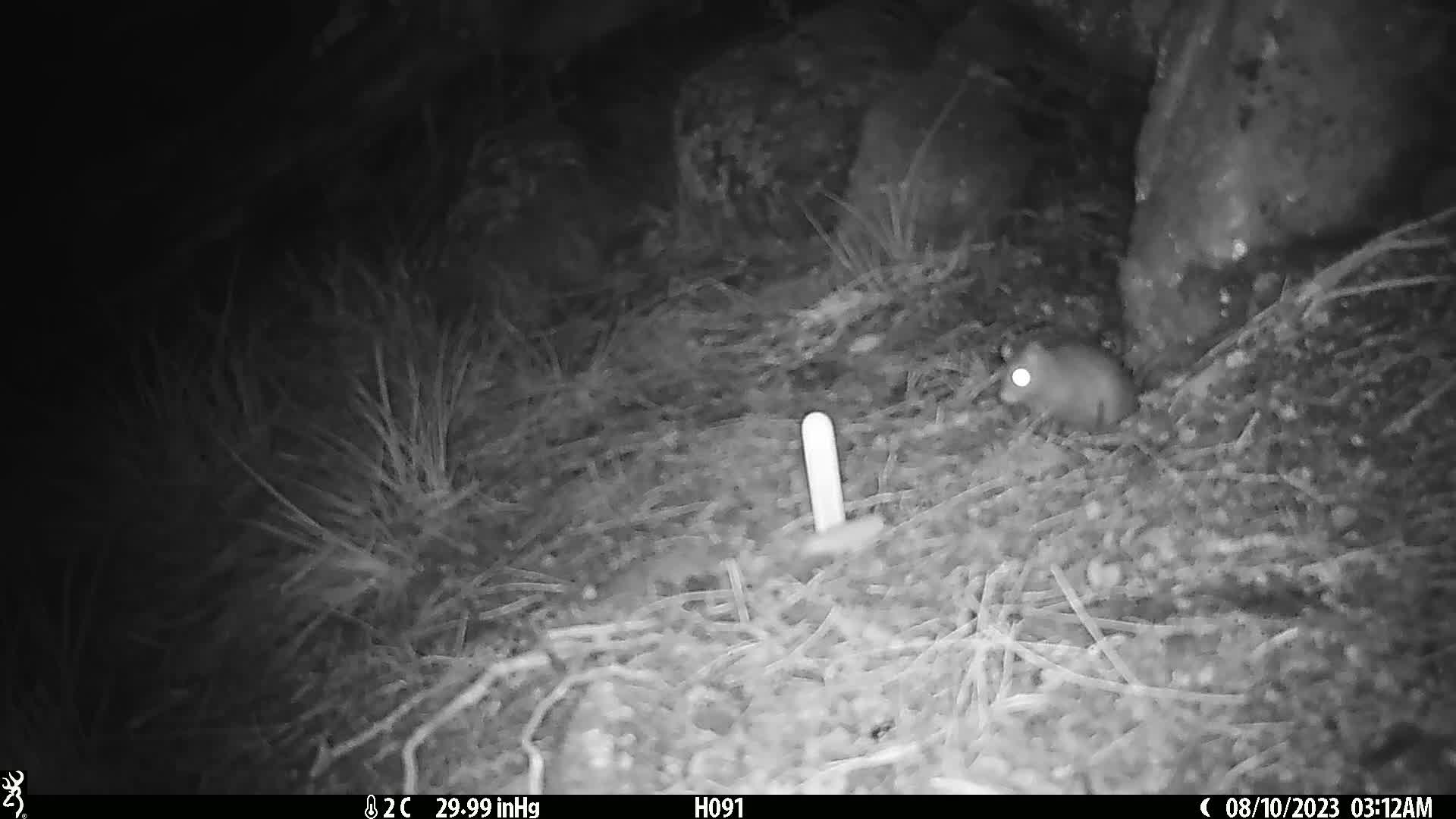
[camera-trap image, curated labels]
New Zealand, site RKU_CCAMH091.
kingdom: Animalia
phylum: Chordata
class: Mammalia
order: Rodentia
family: Muridae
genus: Rattus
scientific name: Rattus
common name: rat